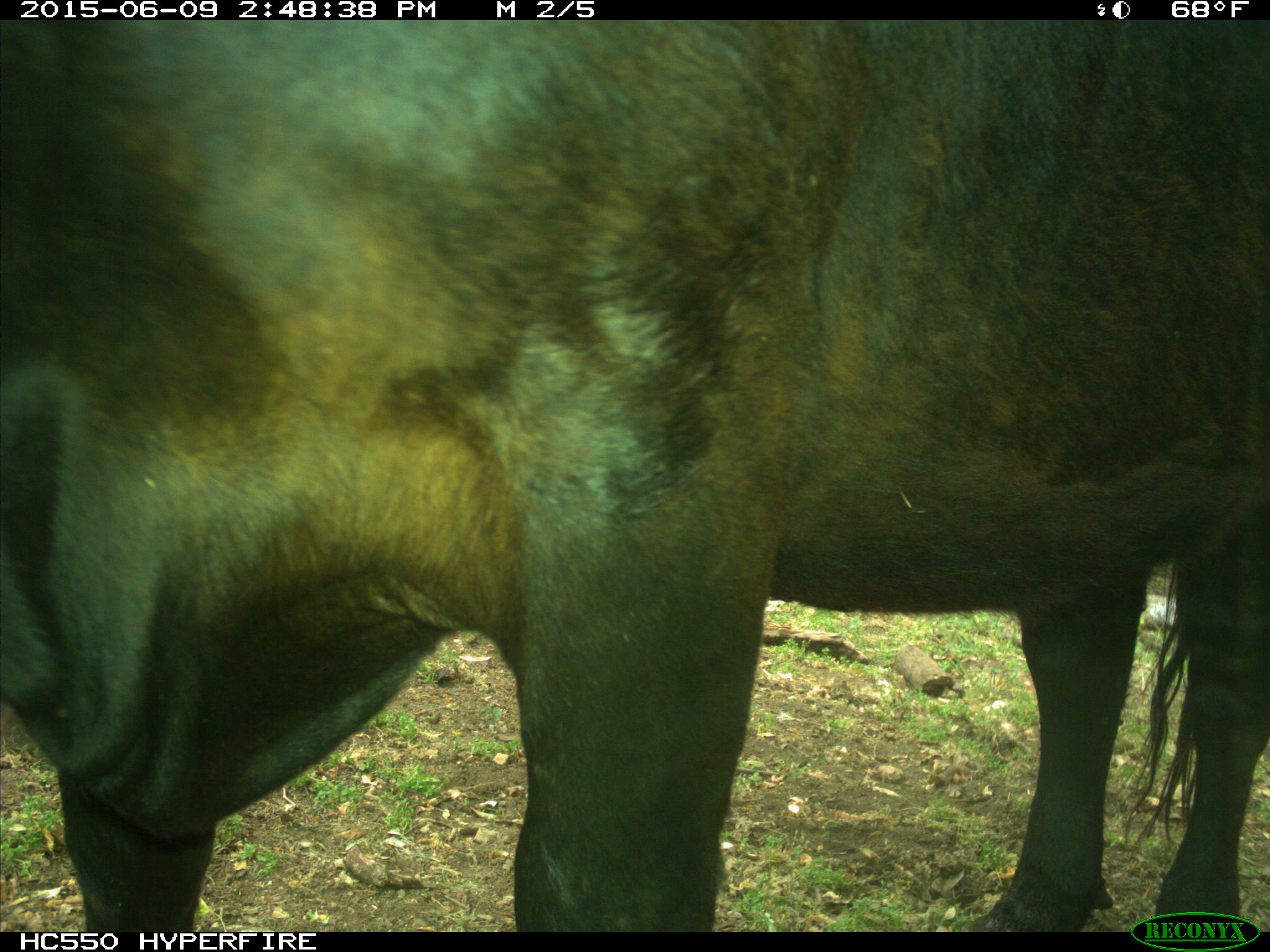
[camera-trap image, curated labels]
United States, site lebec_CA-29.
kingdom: Animalia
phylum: Chordata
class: Mammalia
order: Artiodactyla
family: Bovidae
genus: Bos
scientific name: Bos taurus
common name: domestic cow